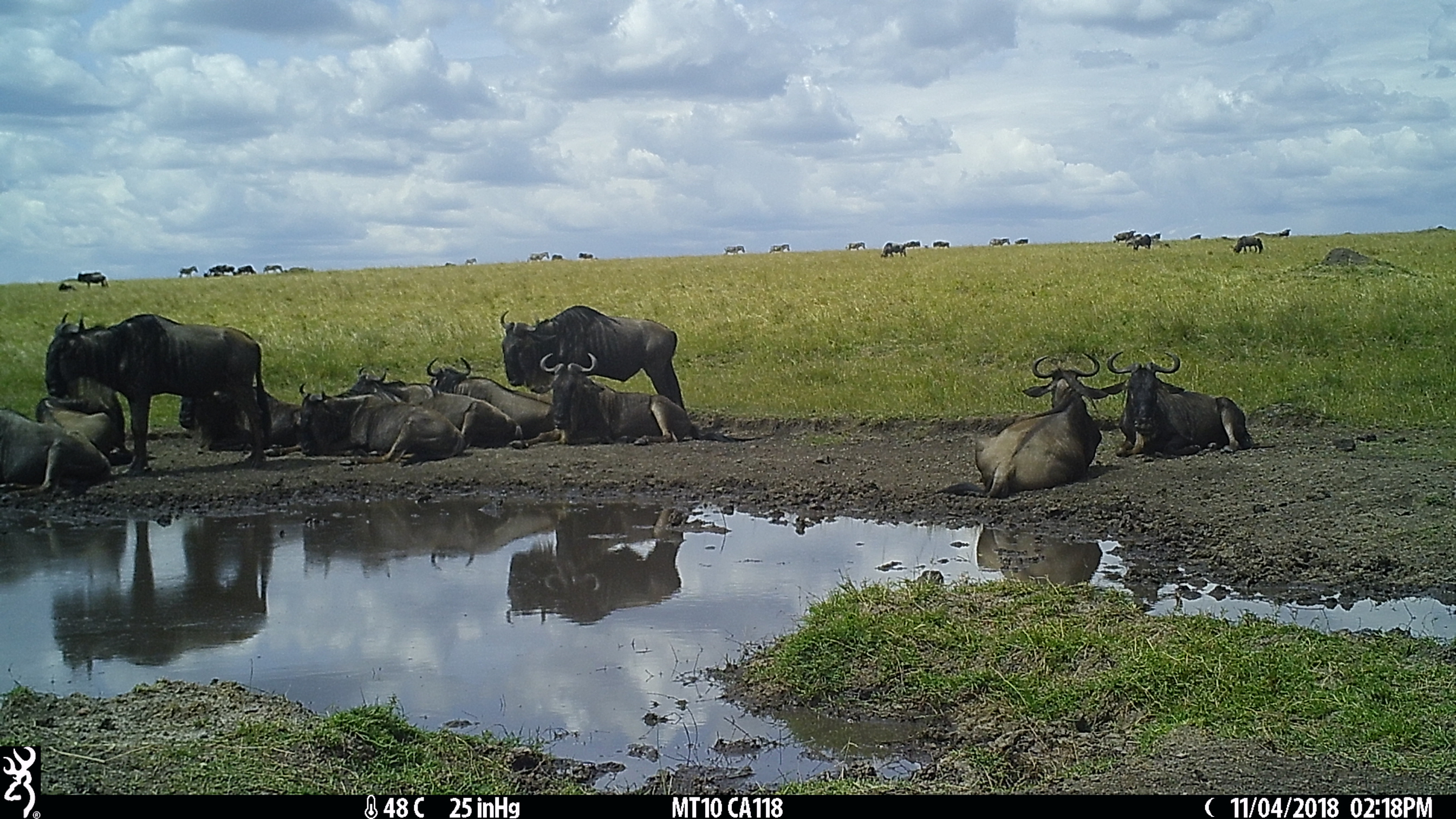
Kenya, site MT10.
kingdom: Animalia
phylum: Chordata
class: Mammalia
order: Artiodactyla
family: Bovidae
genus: Connochaetes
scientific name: Connochaetes taurinus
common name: blue wildebeest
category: wildebeest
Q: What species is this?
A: Wildebeest (blue wildebeest) (Connochaetes taurinus).